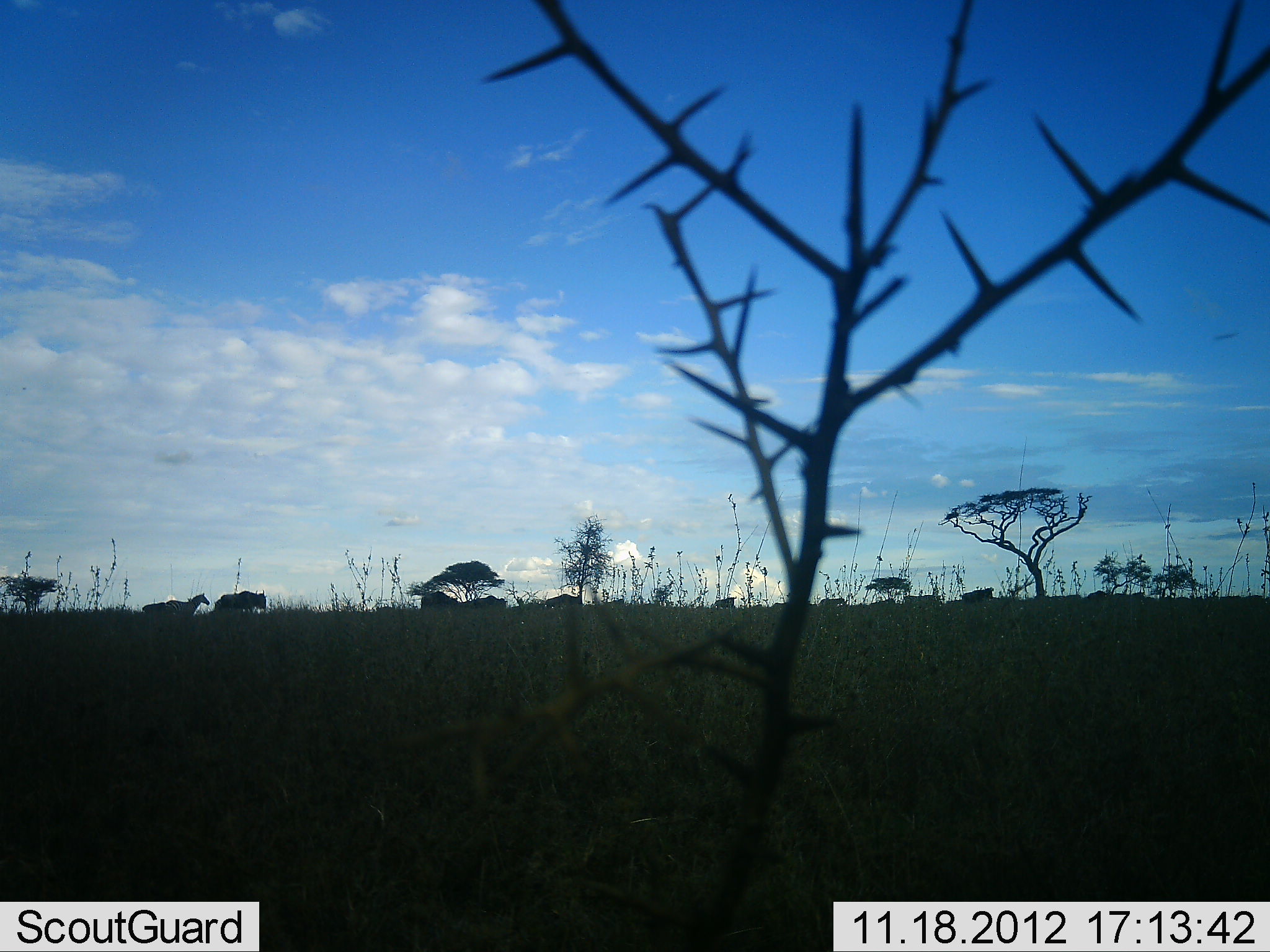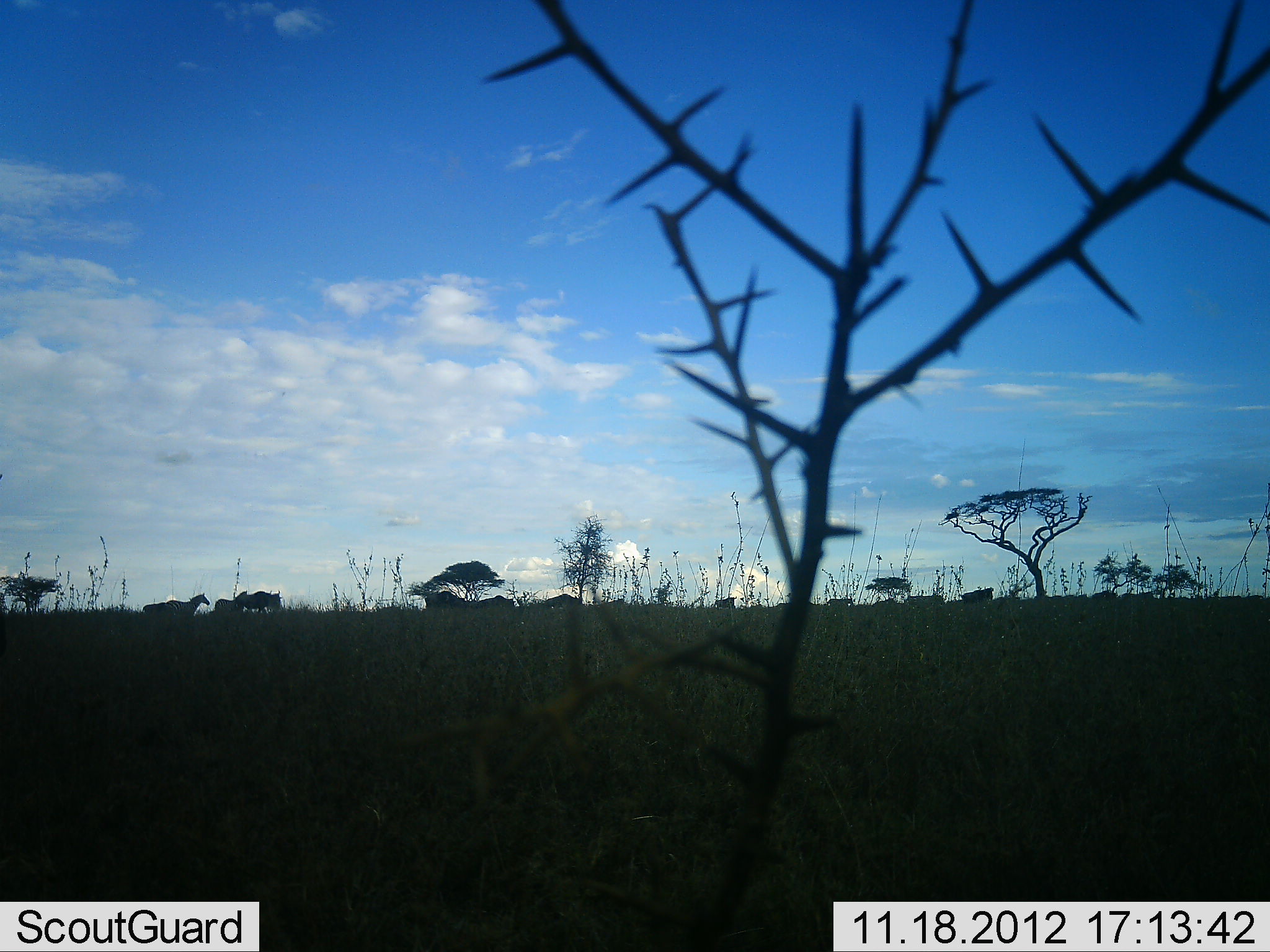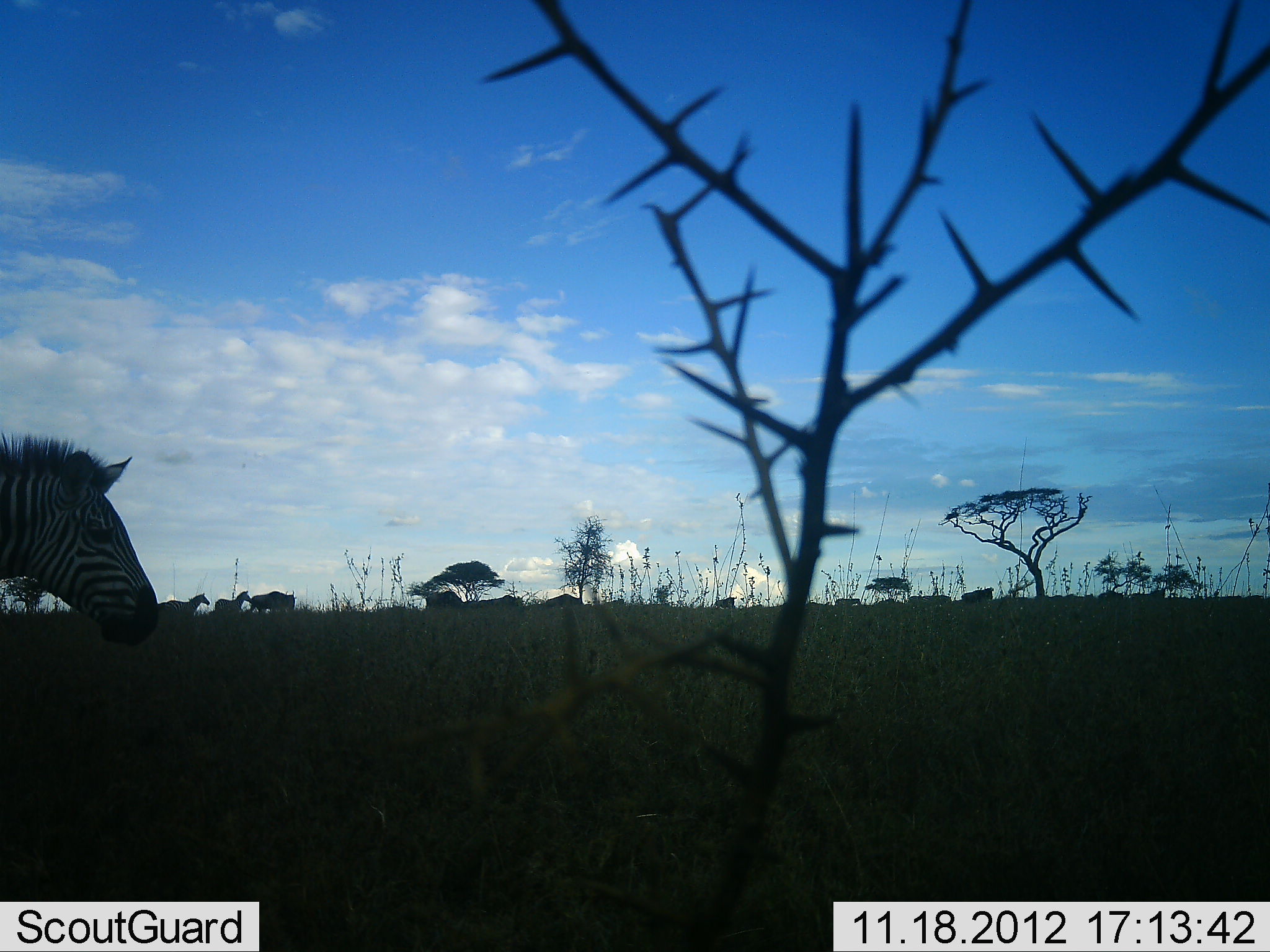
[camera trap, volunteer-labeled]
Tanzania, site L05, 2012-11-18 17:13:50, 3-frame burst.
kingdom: Animalia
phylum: Chordata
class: Mammalia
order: Perissodactyla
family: Equidae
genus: Equus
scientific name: Equus quagga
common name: plains zebra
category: zebra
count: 4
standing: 47%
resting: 0%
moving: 88%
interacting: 0%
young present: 6%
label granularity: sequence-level